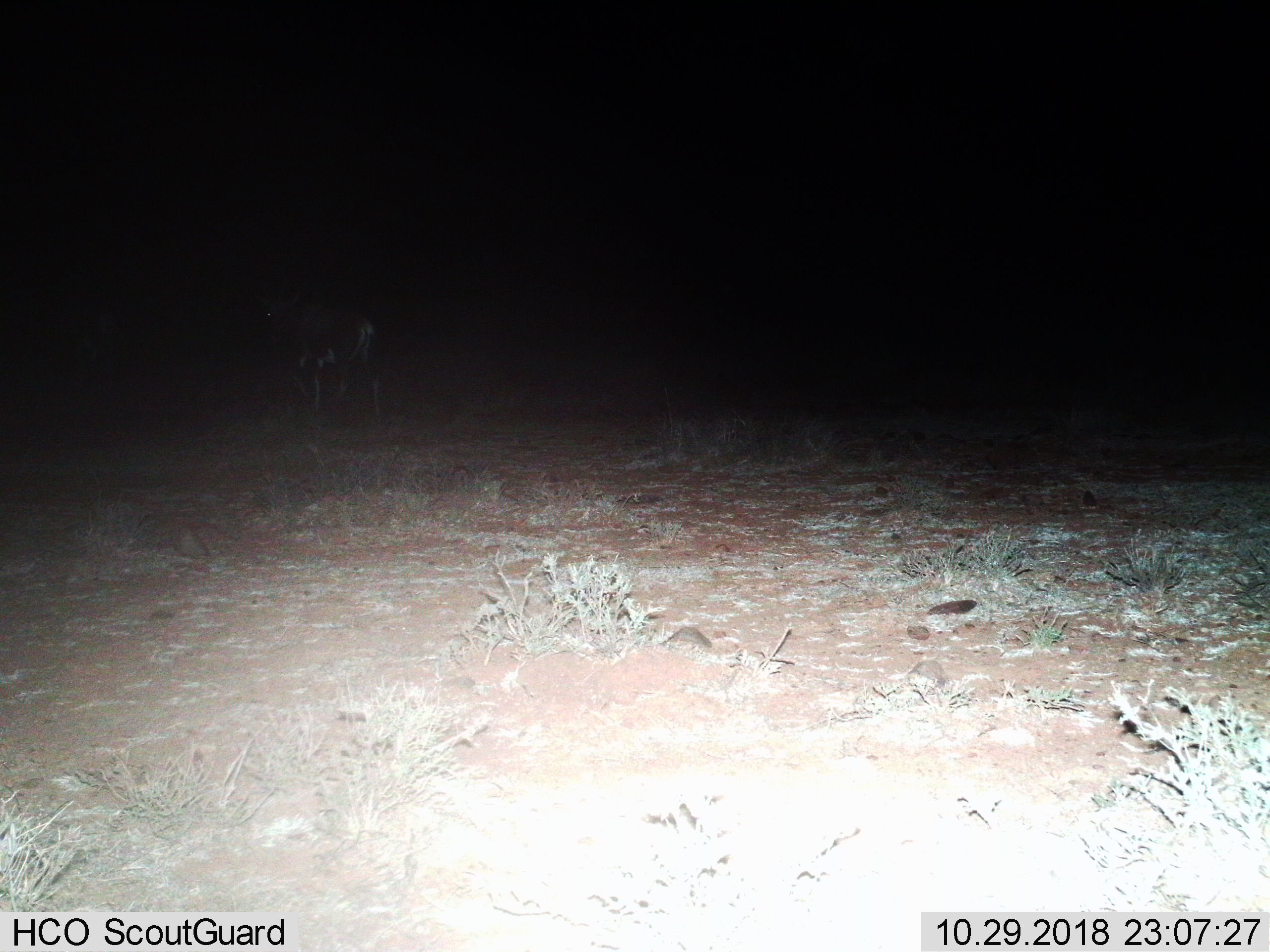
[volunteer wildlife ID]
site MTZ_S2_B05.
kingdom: Animalia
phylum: Chordata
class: Mammalia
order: Artiodactyla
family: Bovidae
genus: Damaliscus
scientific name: Damaliscus pygargus phillipsi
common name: blesbok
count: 1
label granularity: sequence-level